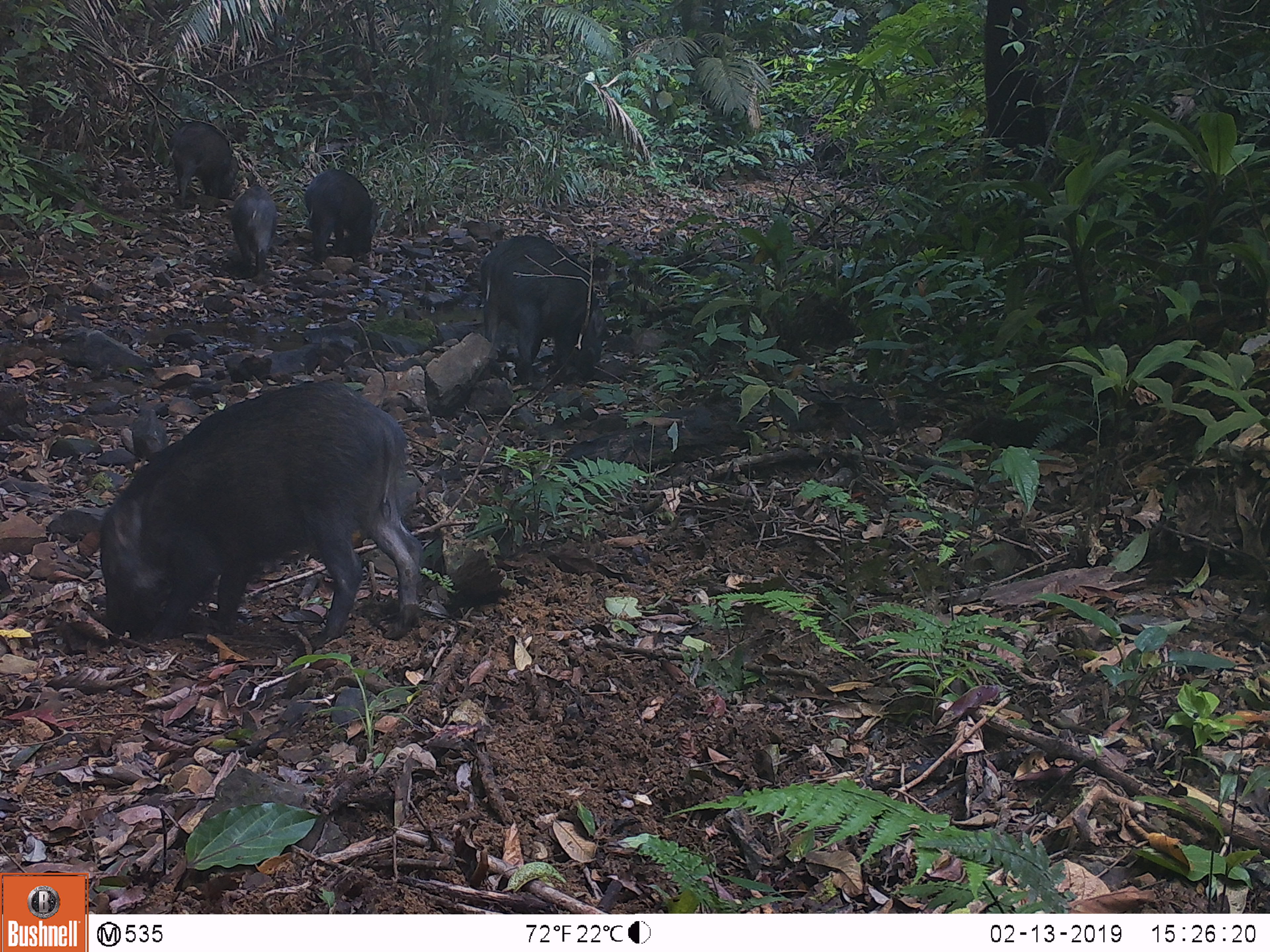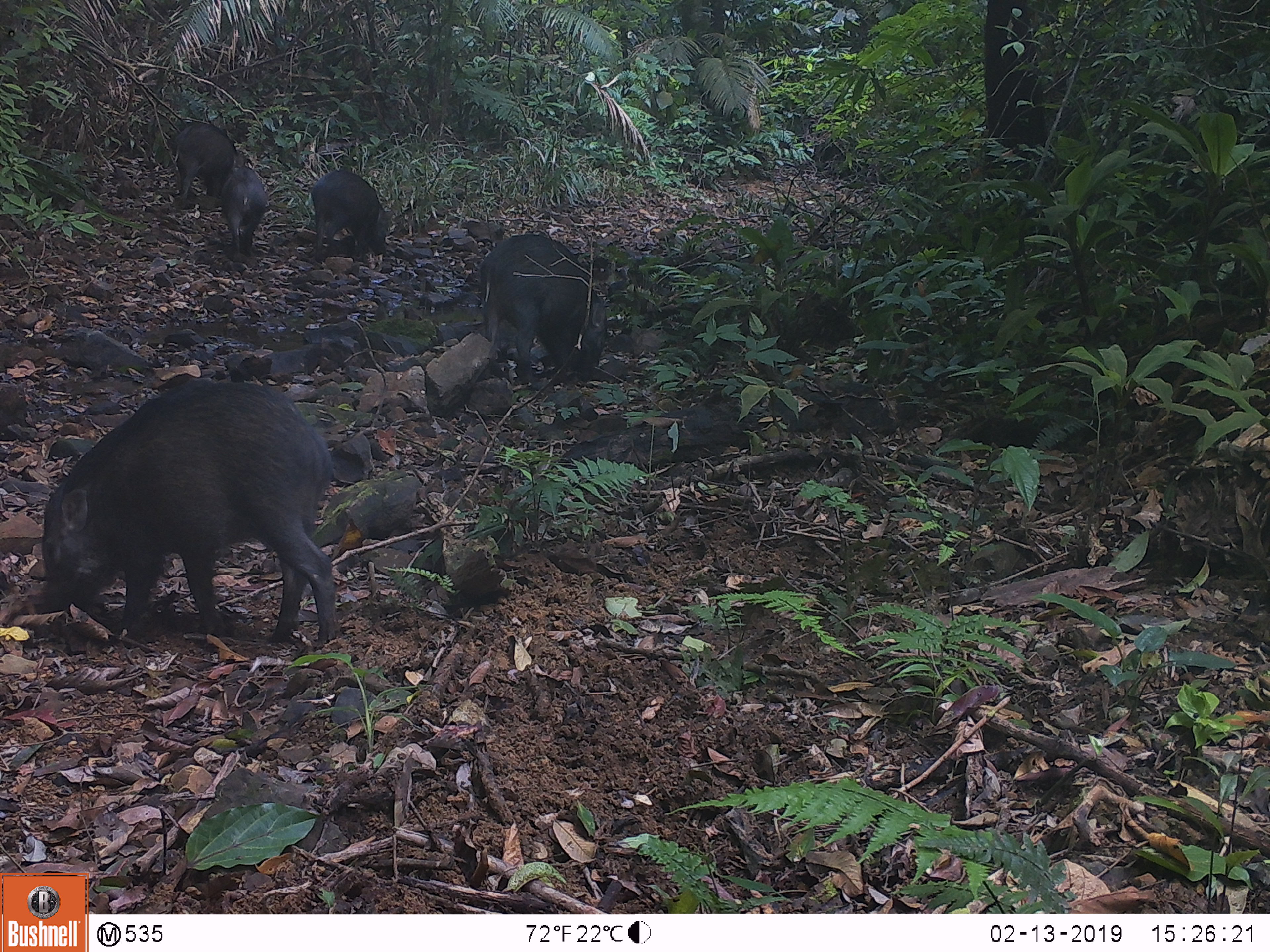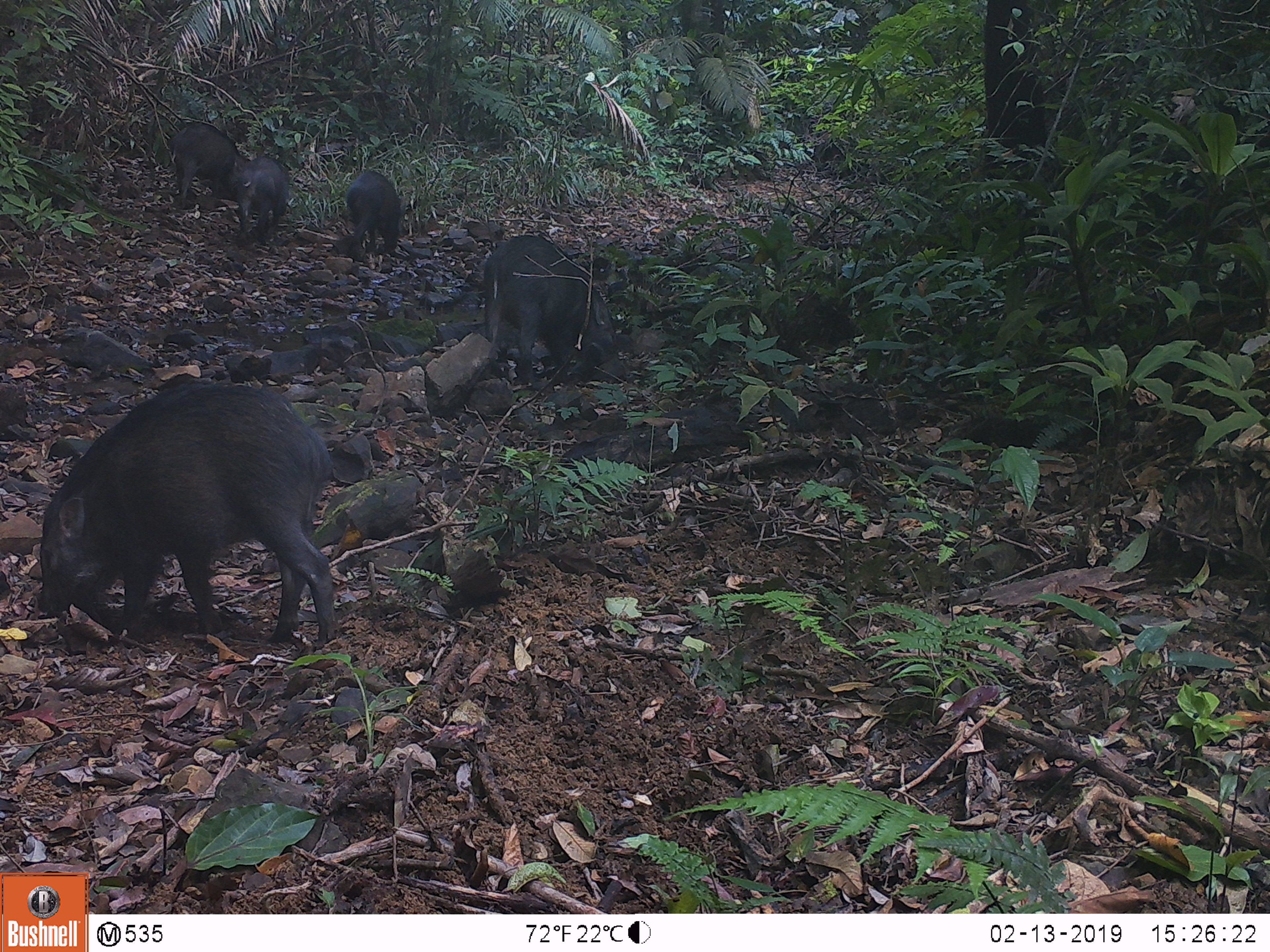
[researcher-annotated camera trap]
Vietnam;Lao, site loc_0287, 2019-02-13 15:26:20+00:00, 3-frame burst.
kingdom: Animalia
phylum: Chordata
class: Mammalia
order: Artiodactyla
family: Suidae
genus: Sus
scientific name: Sus scrofa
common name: eurasian wild pig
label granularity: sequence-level